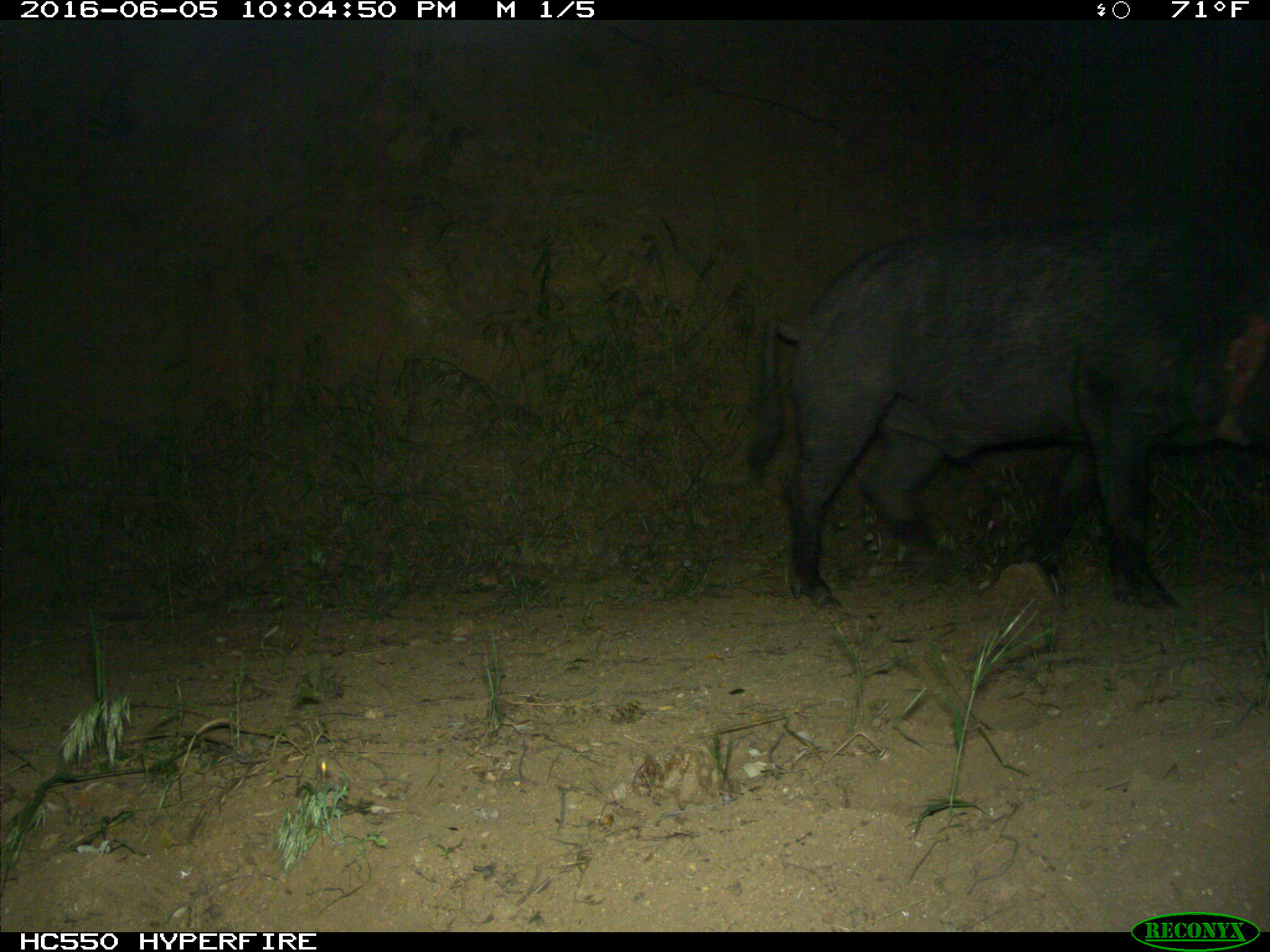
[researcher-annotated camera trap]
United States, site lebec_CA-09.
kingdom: Animalia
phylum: Chordata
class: Mammalia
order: Artiodactyla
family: Suidae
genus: Sus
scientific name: Sus scrofa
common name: wild boar